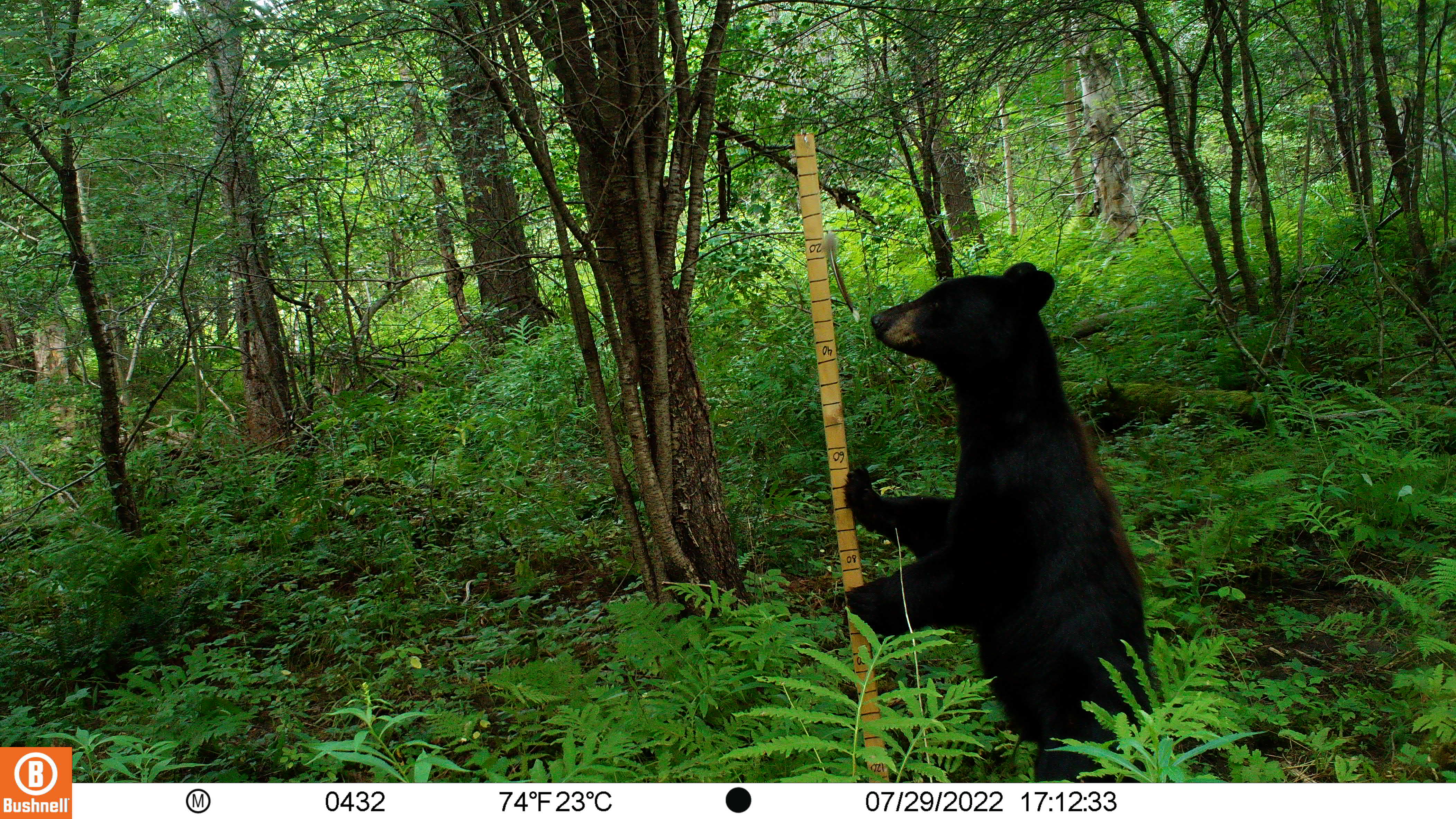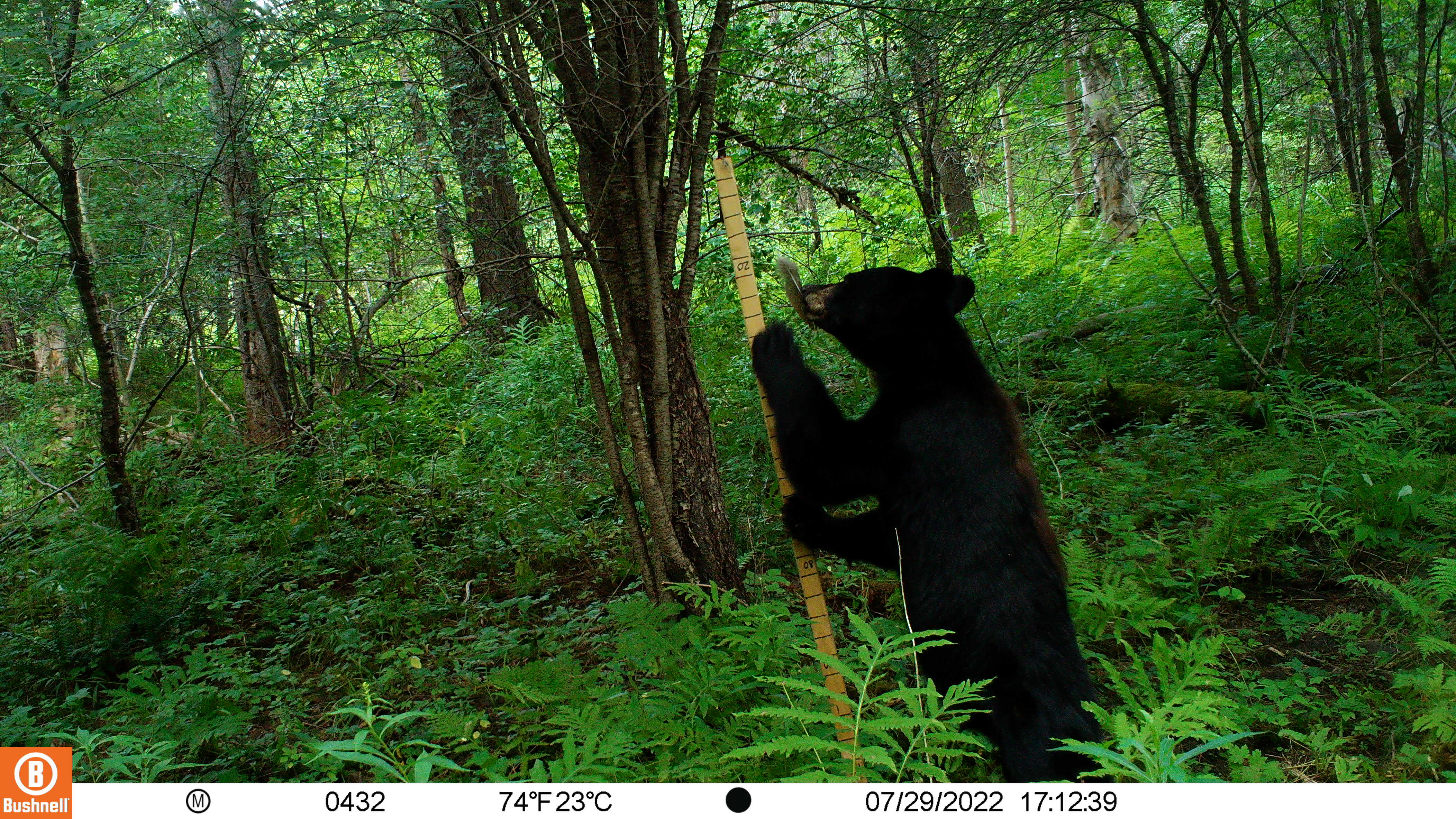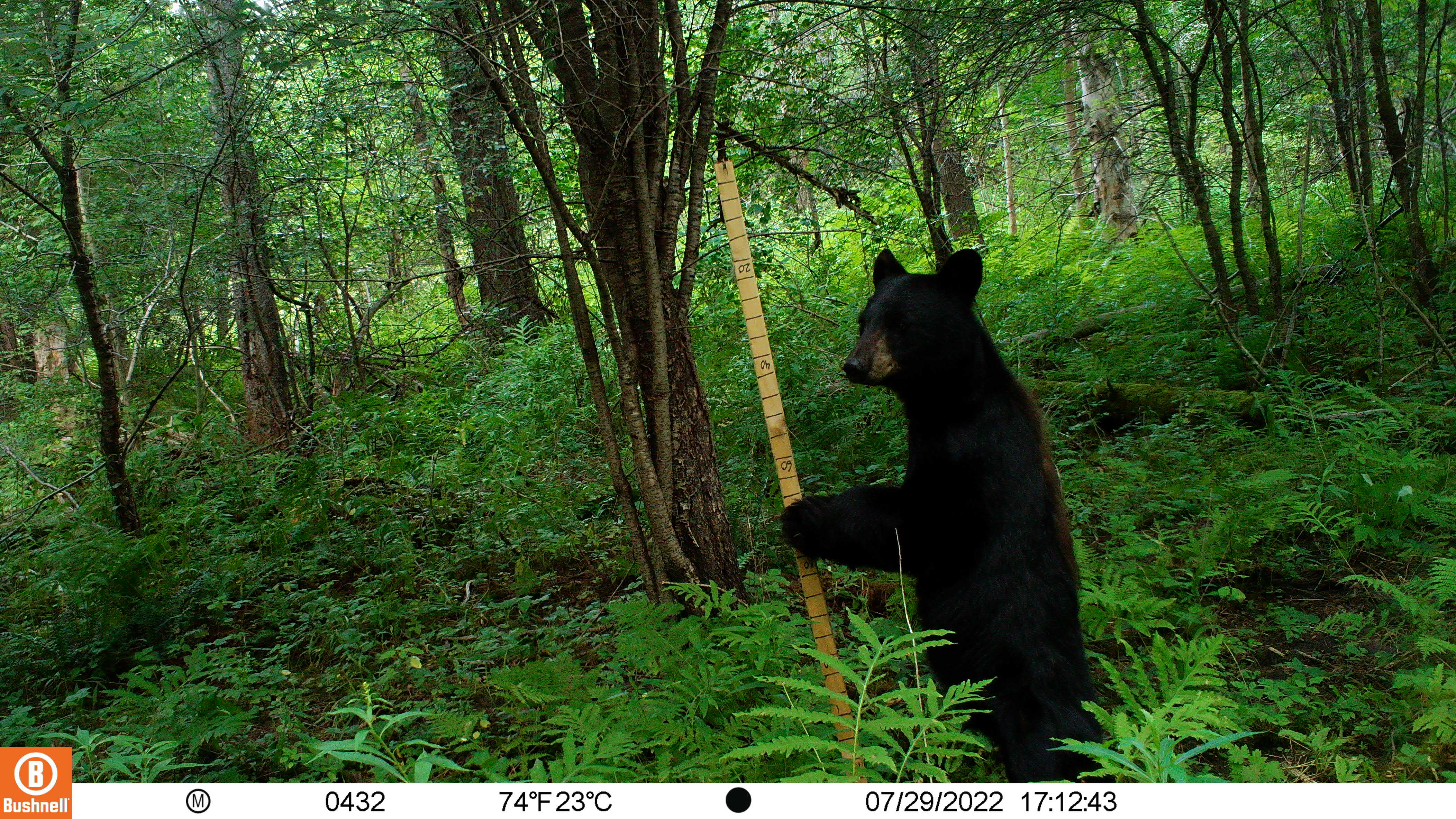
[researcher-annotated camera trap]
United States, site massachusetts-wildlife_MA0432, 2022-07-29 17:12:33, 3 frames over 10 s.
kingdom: Animalia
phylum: Chordata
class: Mammalia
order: Carnivora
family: Ursidae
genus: Ursus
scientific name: Ursus americanus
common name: black bear